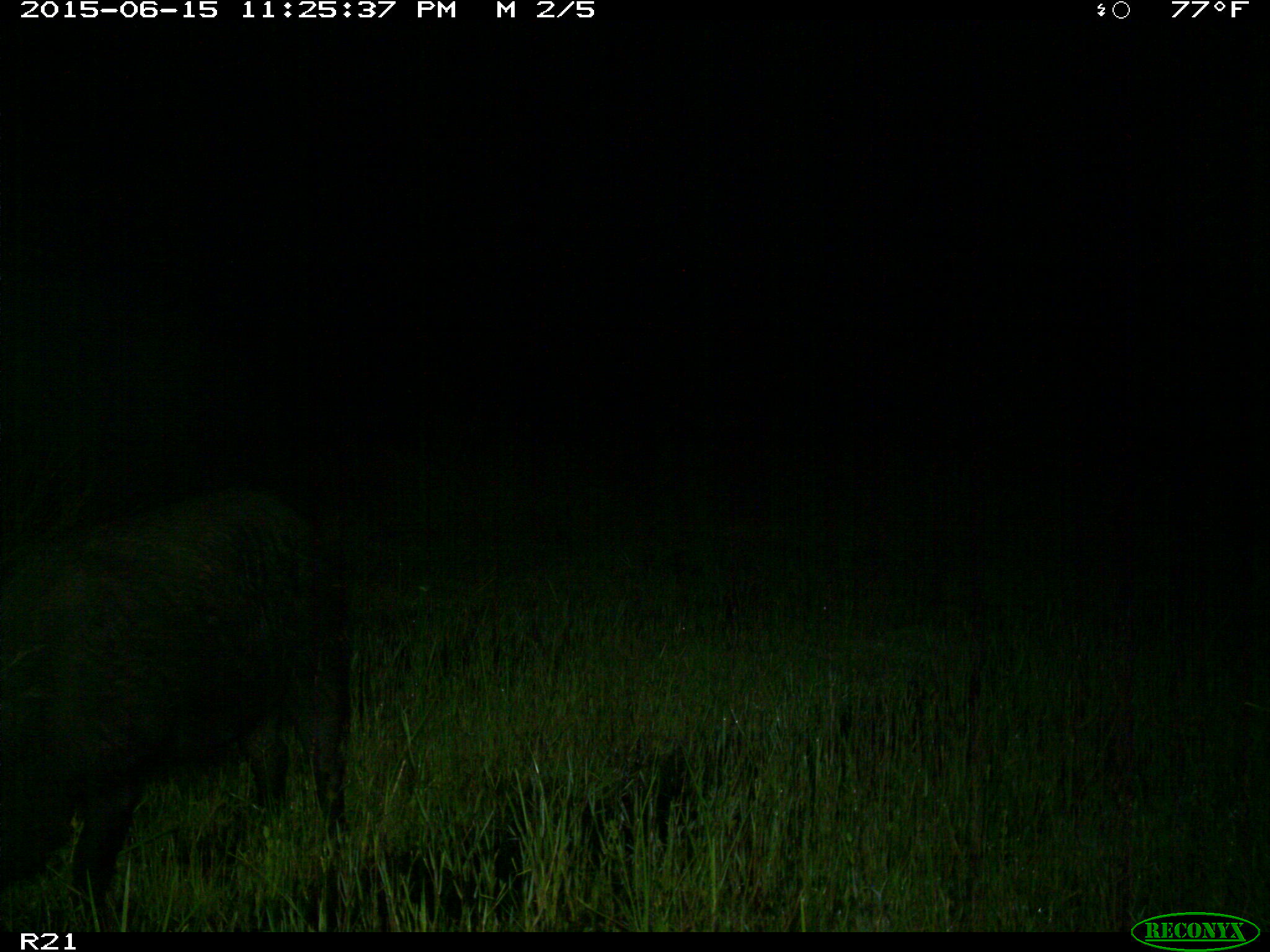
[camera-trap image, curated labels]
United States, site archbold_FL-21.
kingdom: Animalia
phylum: Chordata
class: Mammalia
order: Artiodactyla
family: Suidae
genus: Sus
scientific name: Sus scrofa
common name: wild boar